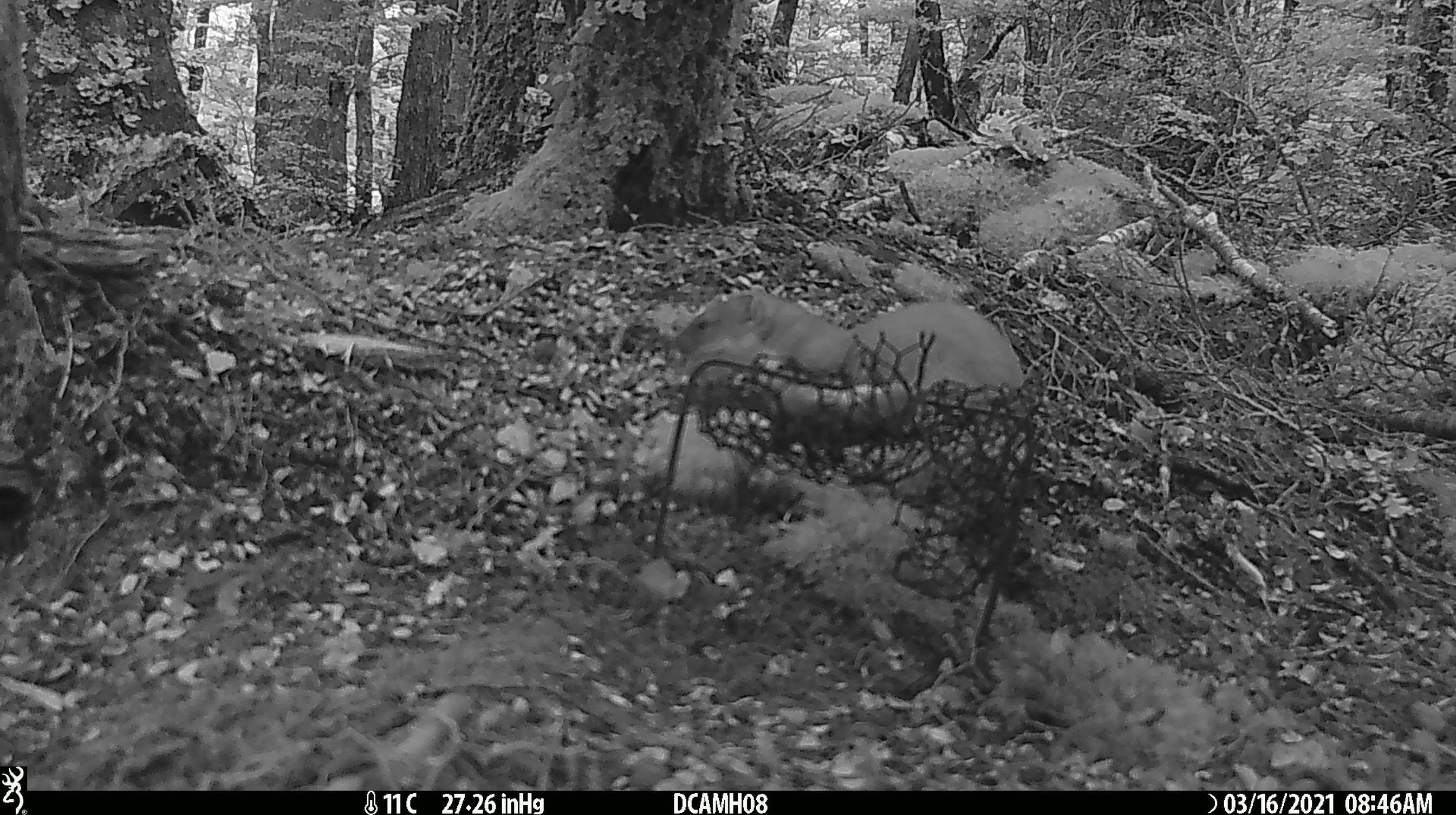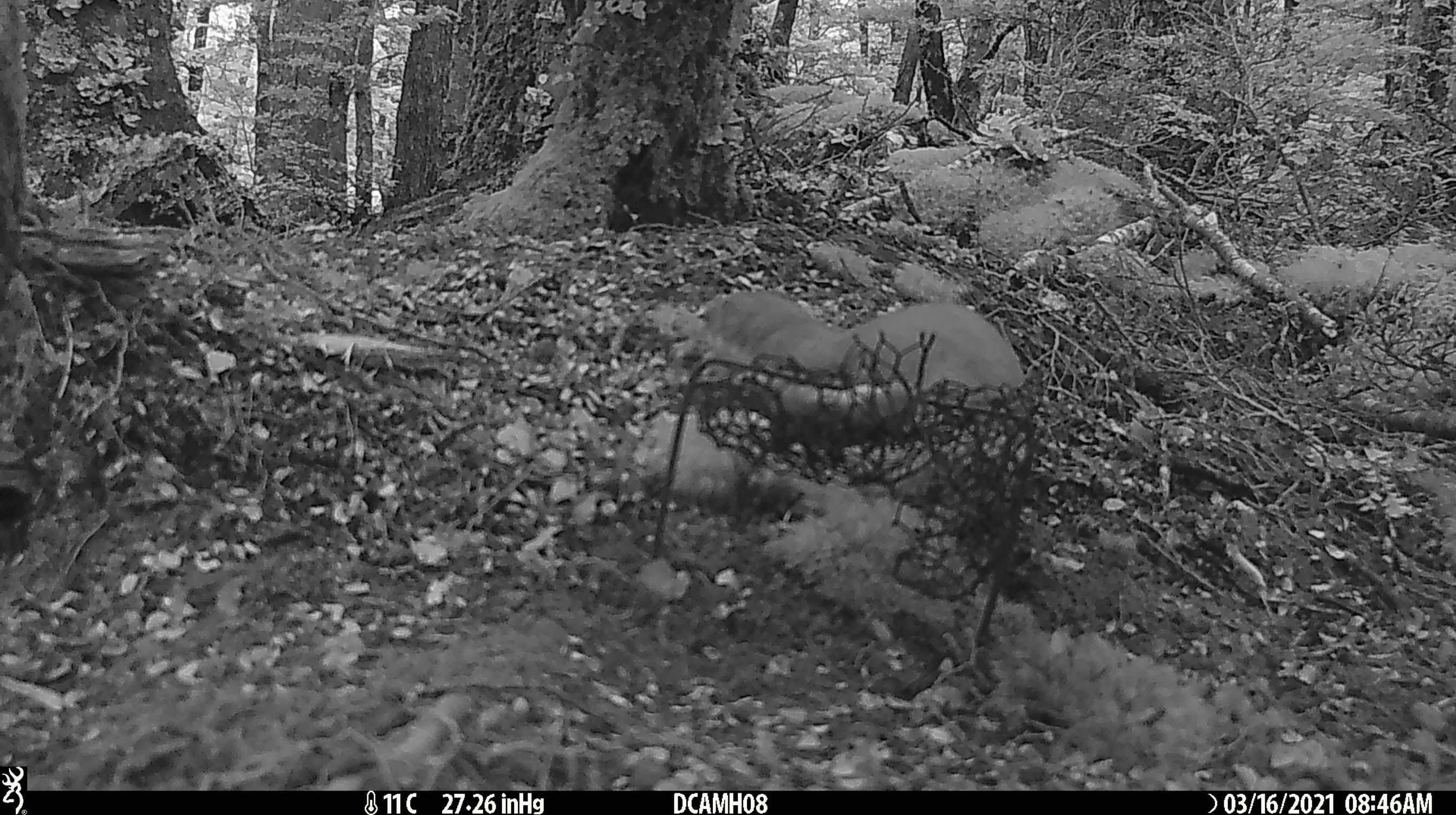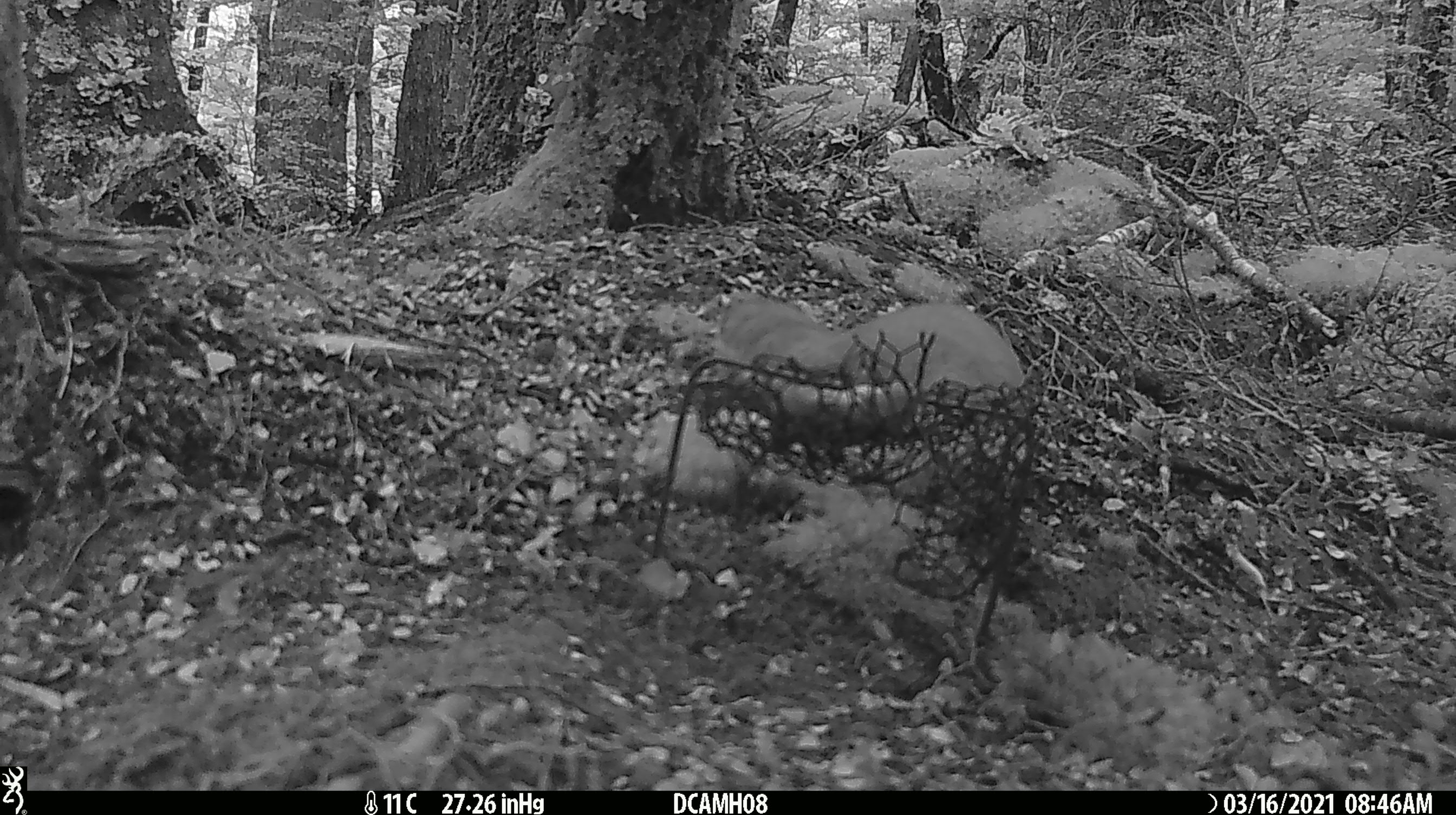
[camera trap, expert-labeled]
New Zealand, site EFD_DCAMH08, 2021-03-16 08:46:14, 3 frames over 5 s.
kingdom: Animalia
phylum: Chordata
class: Mammalia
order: Carnivora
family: Mustelidae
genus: Mustela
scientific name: Mustela erminea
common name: stoat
Stoat (Mustela erminea).